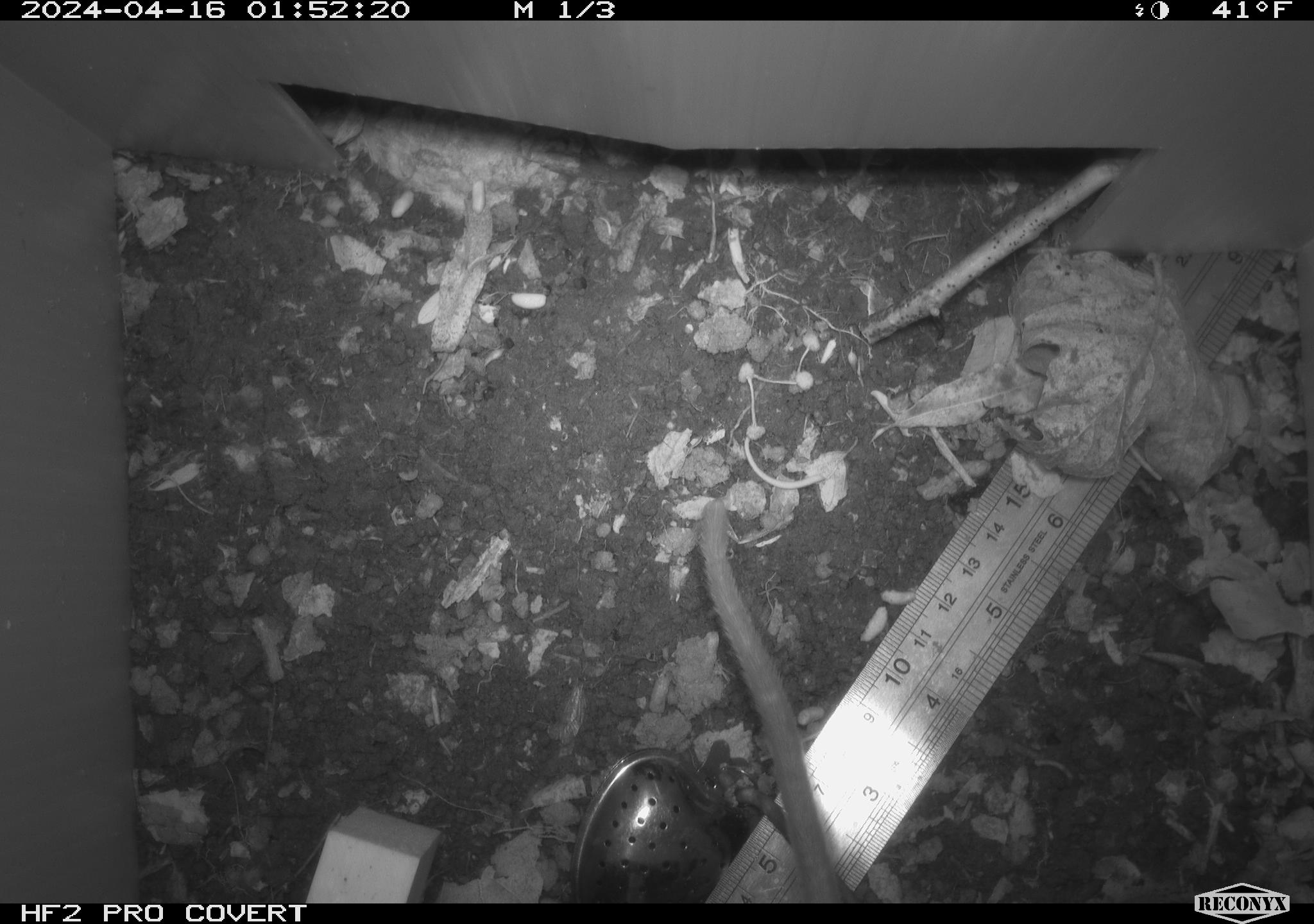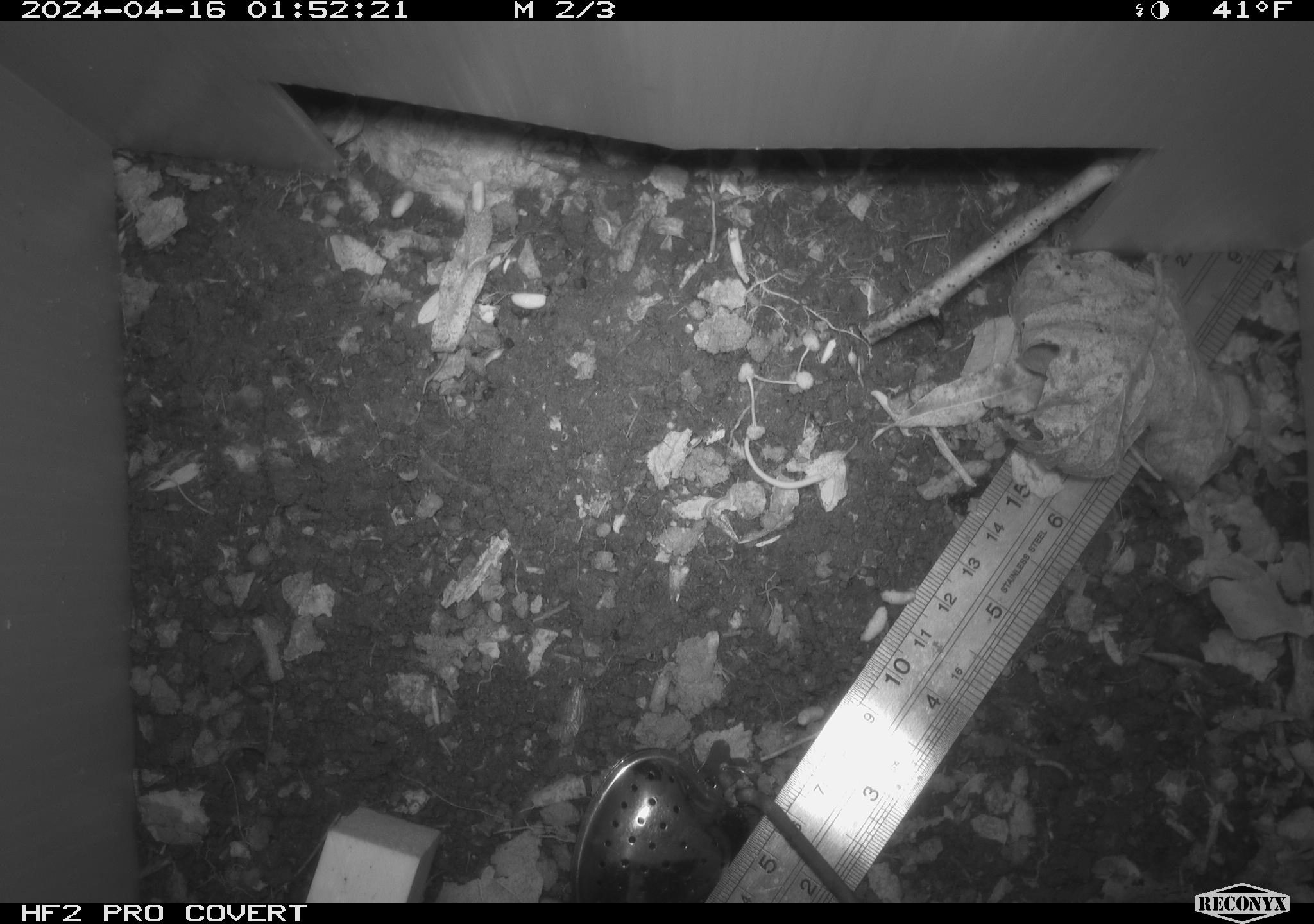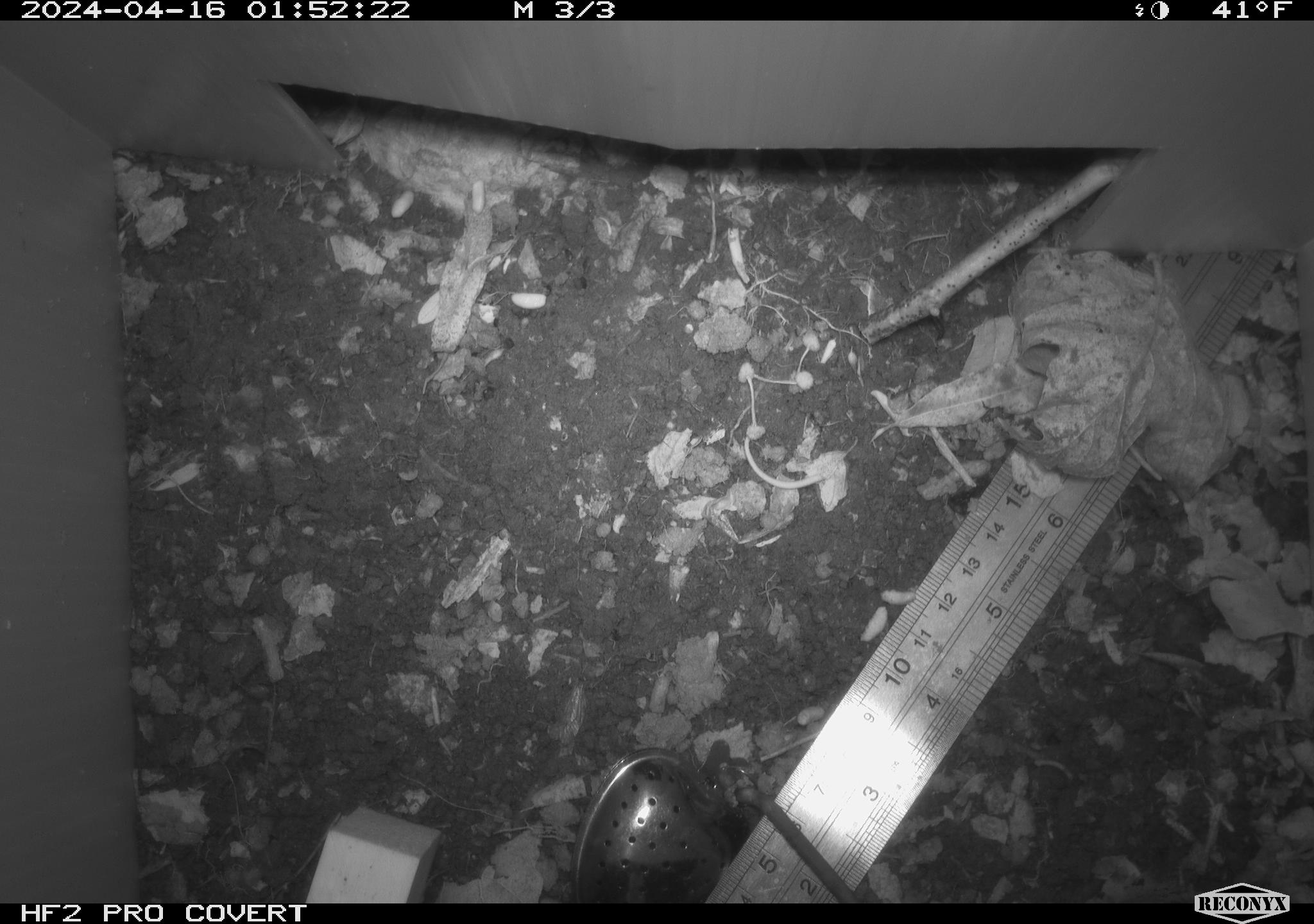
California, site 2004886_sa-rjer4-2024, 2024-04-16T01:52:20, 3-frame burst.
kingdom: Animalia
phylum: Chordata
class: Mammalia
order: Rodentia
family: Cricetidae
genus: Neotoma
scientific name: Neotoma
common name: pack rat or woodrat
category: neotoma species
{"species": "neotoma species (pack rat or woodrat) (Neotoma)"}